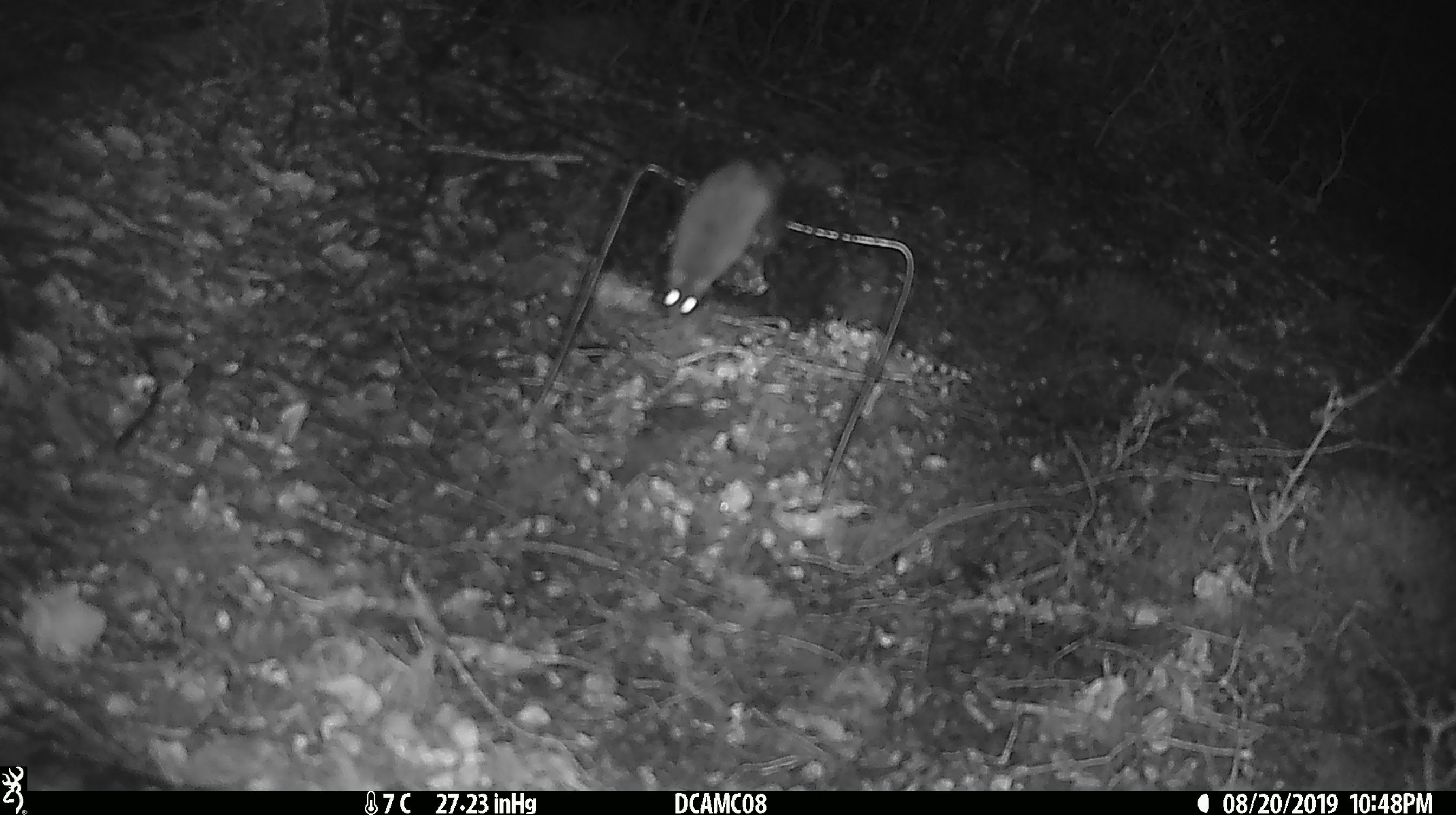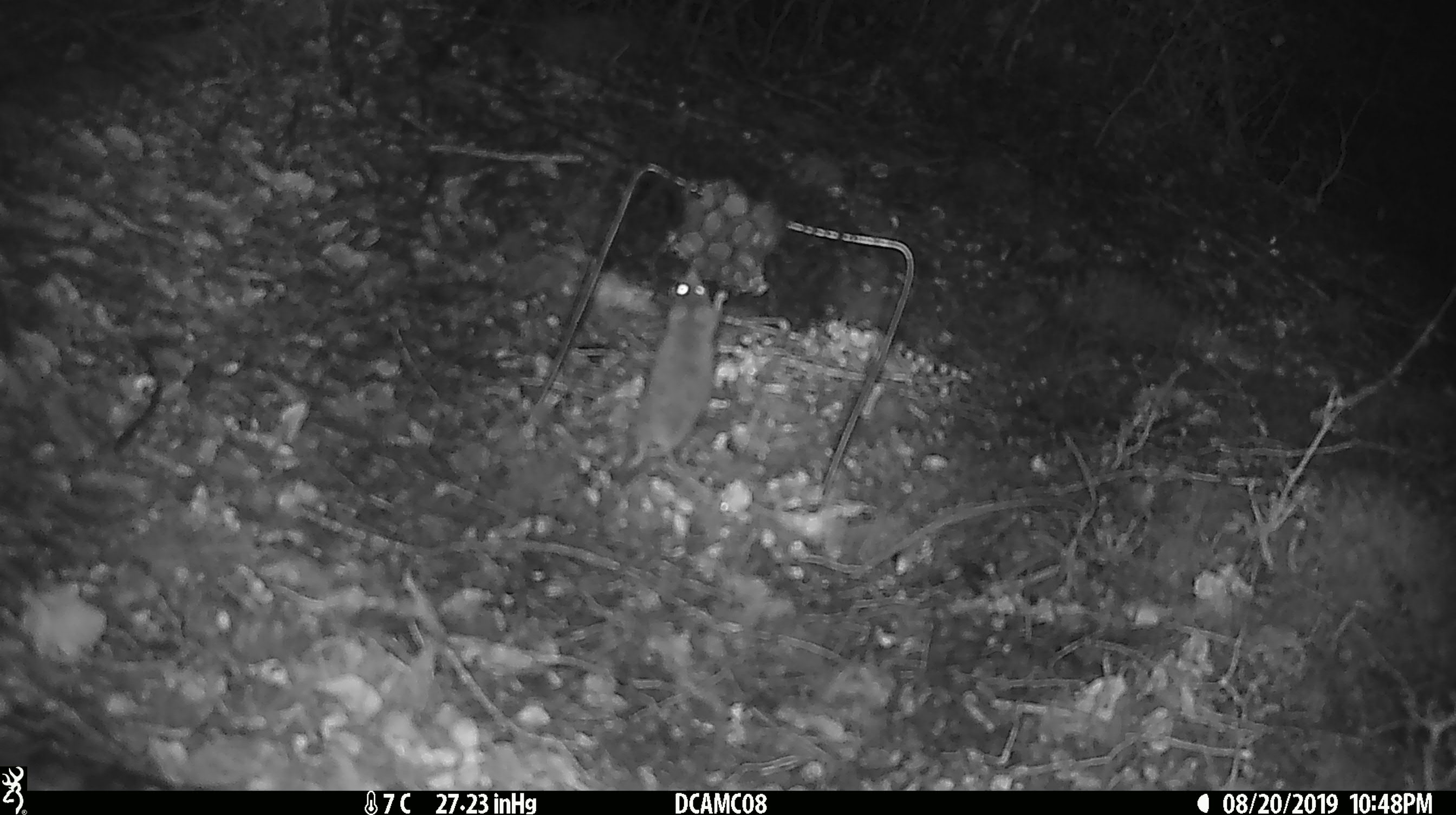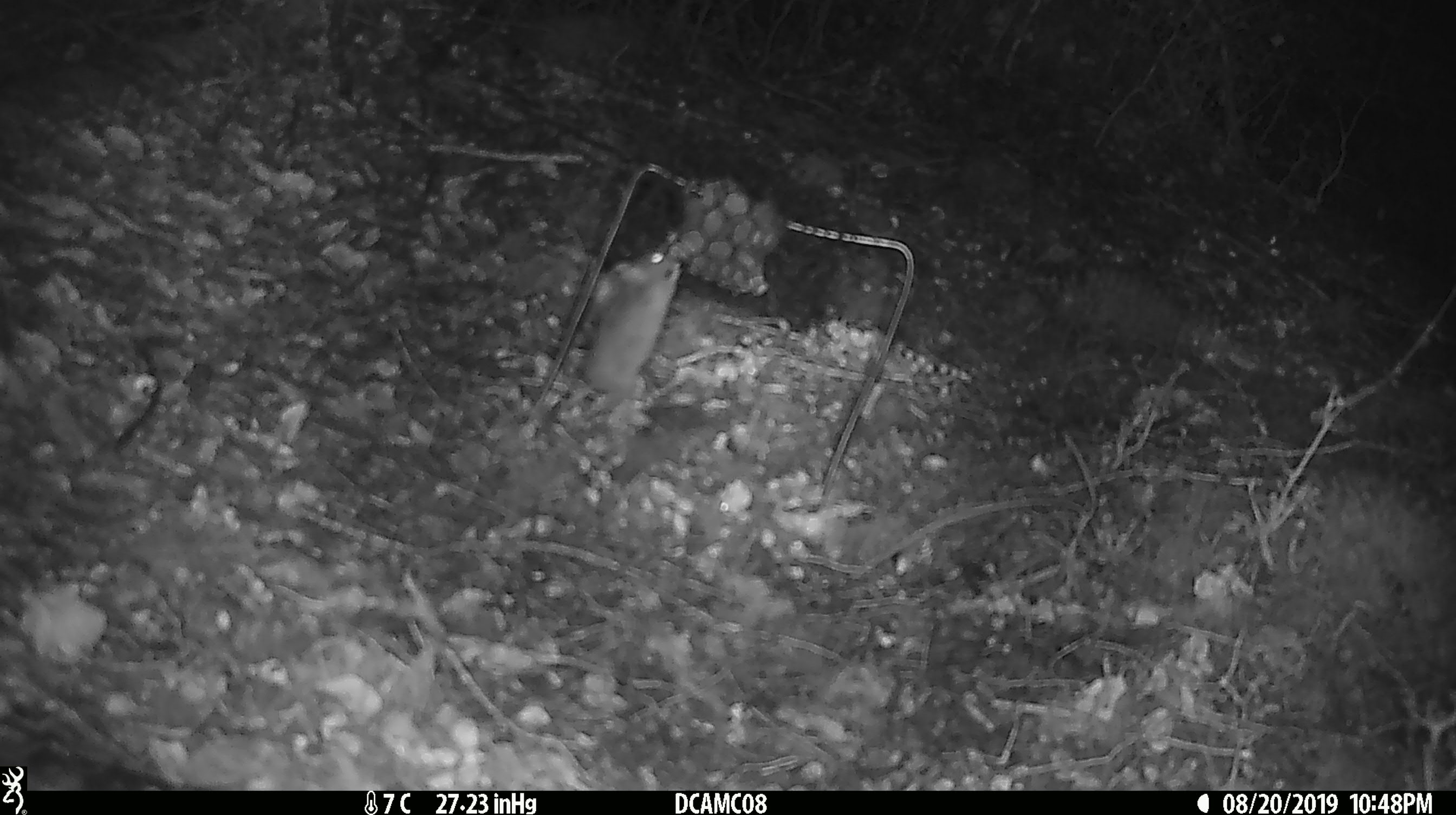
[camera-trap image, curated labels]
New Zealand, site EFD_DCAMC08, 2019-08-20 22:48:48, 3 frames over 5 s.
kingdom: Animalia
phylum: Chordata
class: Mammalia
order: Rodentia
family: Muridae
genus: Mus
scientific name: Mus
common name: mouse